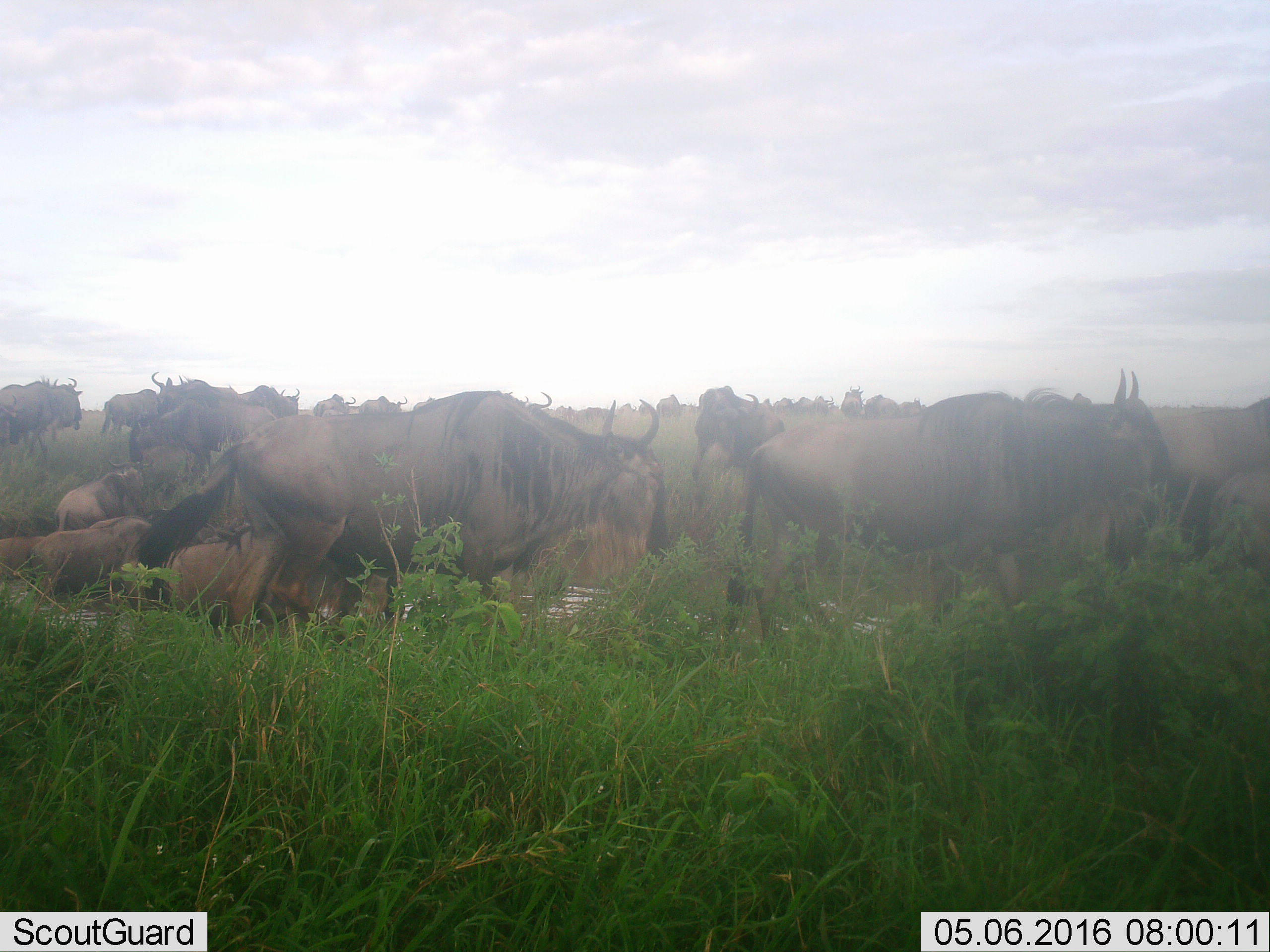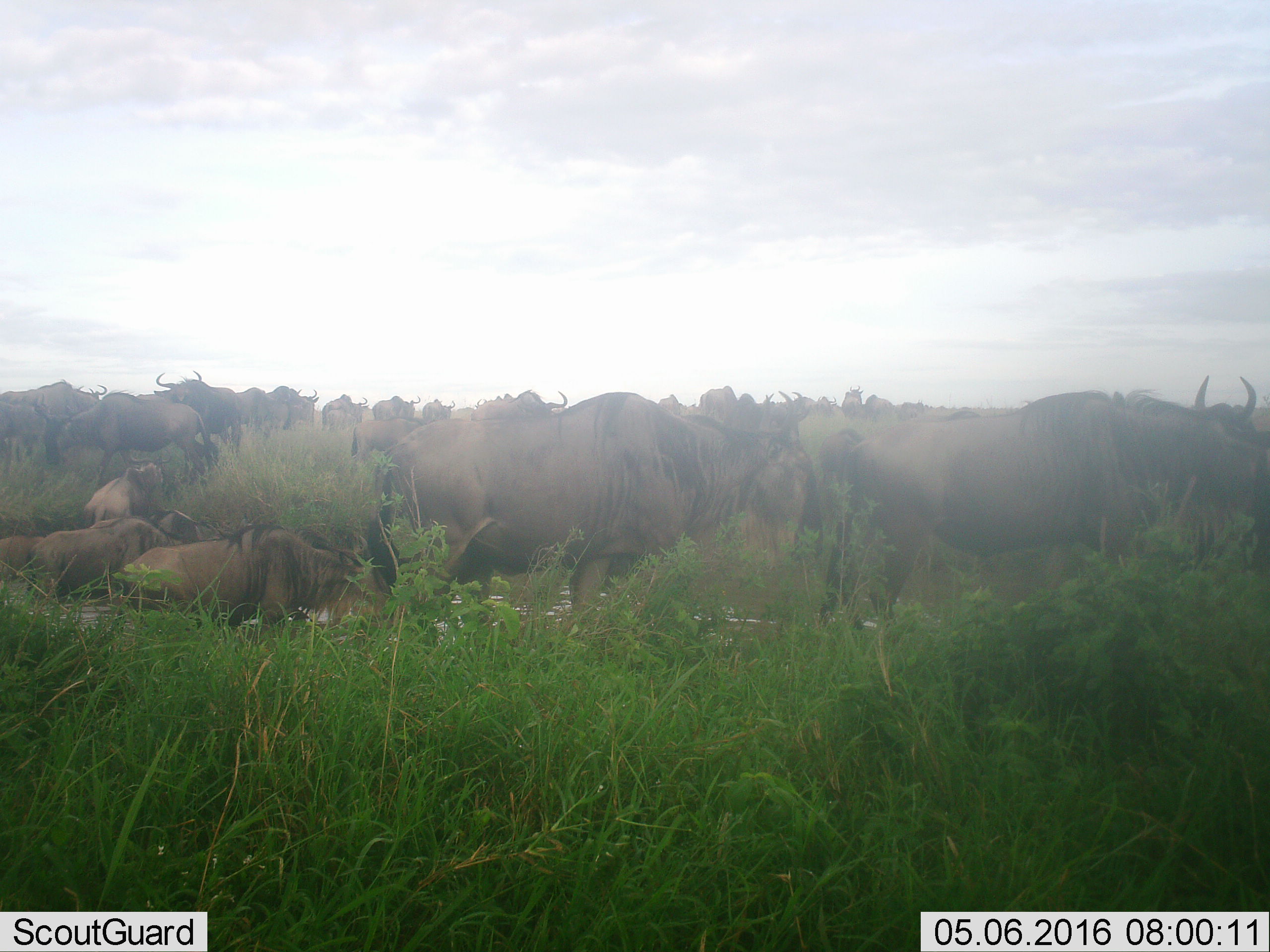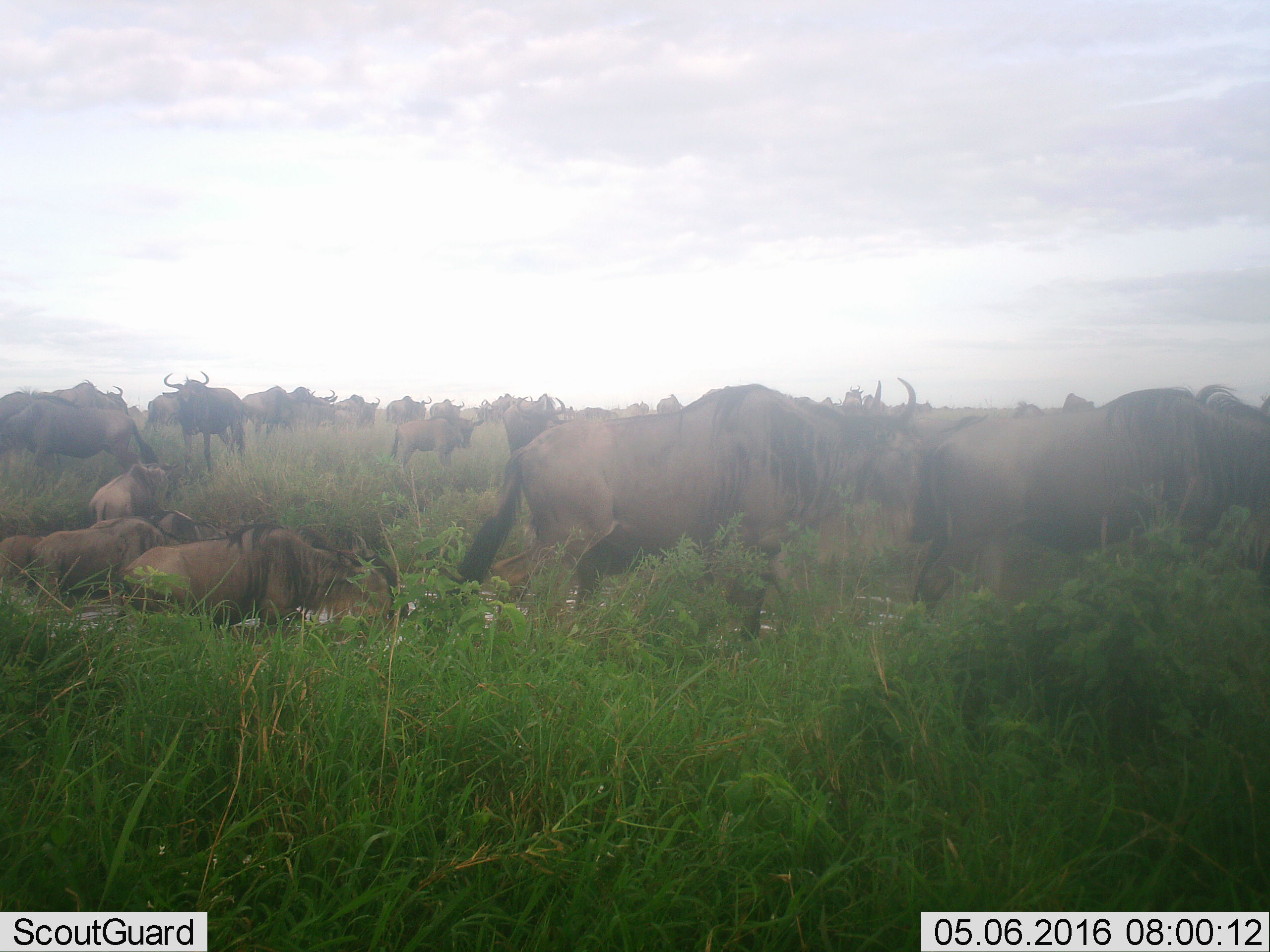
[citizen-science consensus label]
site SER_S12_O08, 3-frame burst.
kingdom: Animalia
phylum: Chordata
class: Mammalia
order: Artiodactyla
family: Bovidae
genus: Connochaetes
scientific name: Connochaetes taurinus taurinus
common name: blue wildebeest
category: wildebeestblue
Wildebeestblue (blue wildebeest) (Connochaetes taurinus taurinus), count 11-50. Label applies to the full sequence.